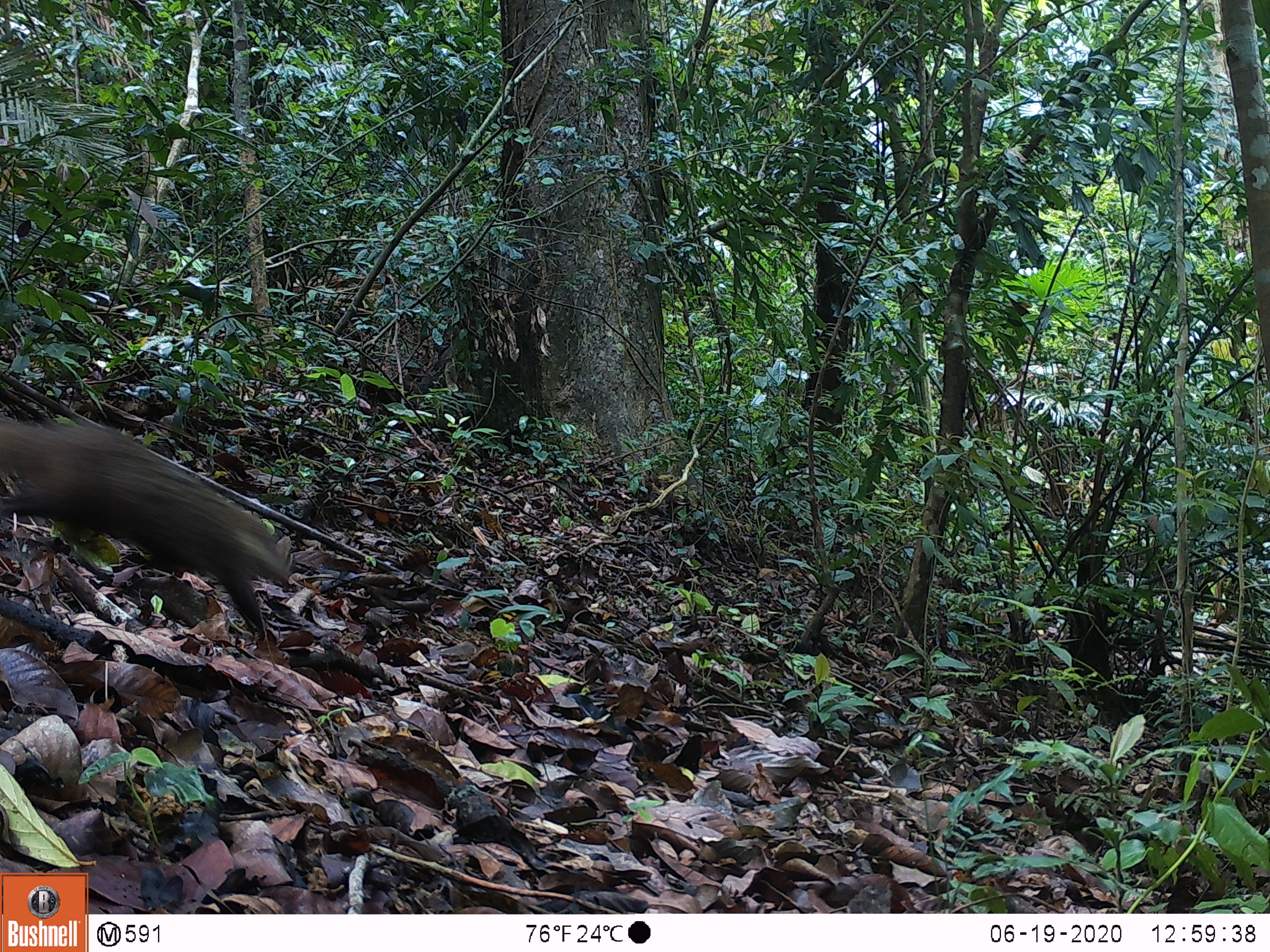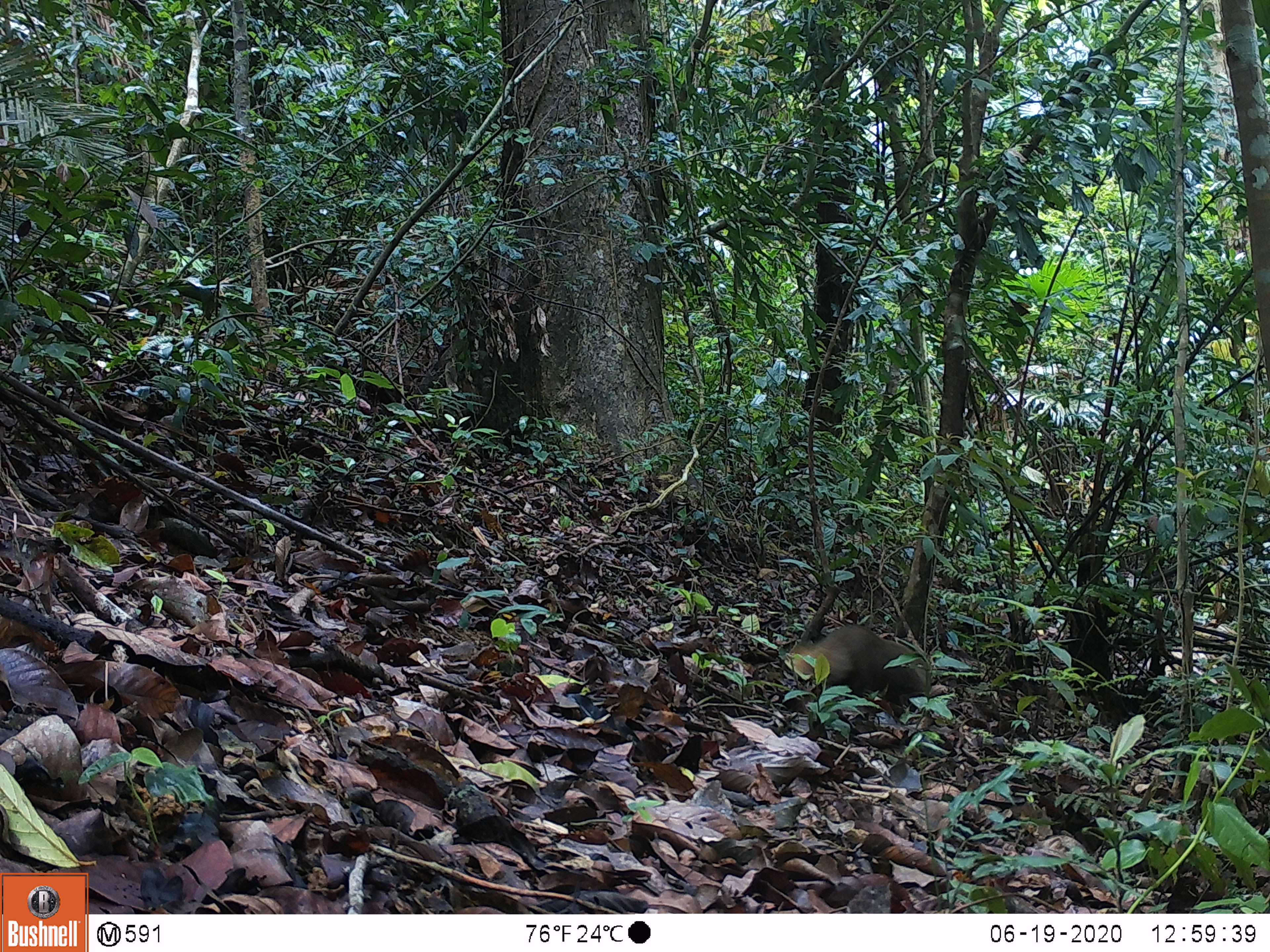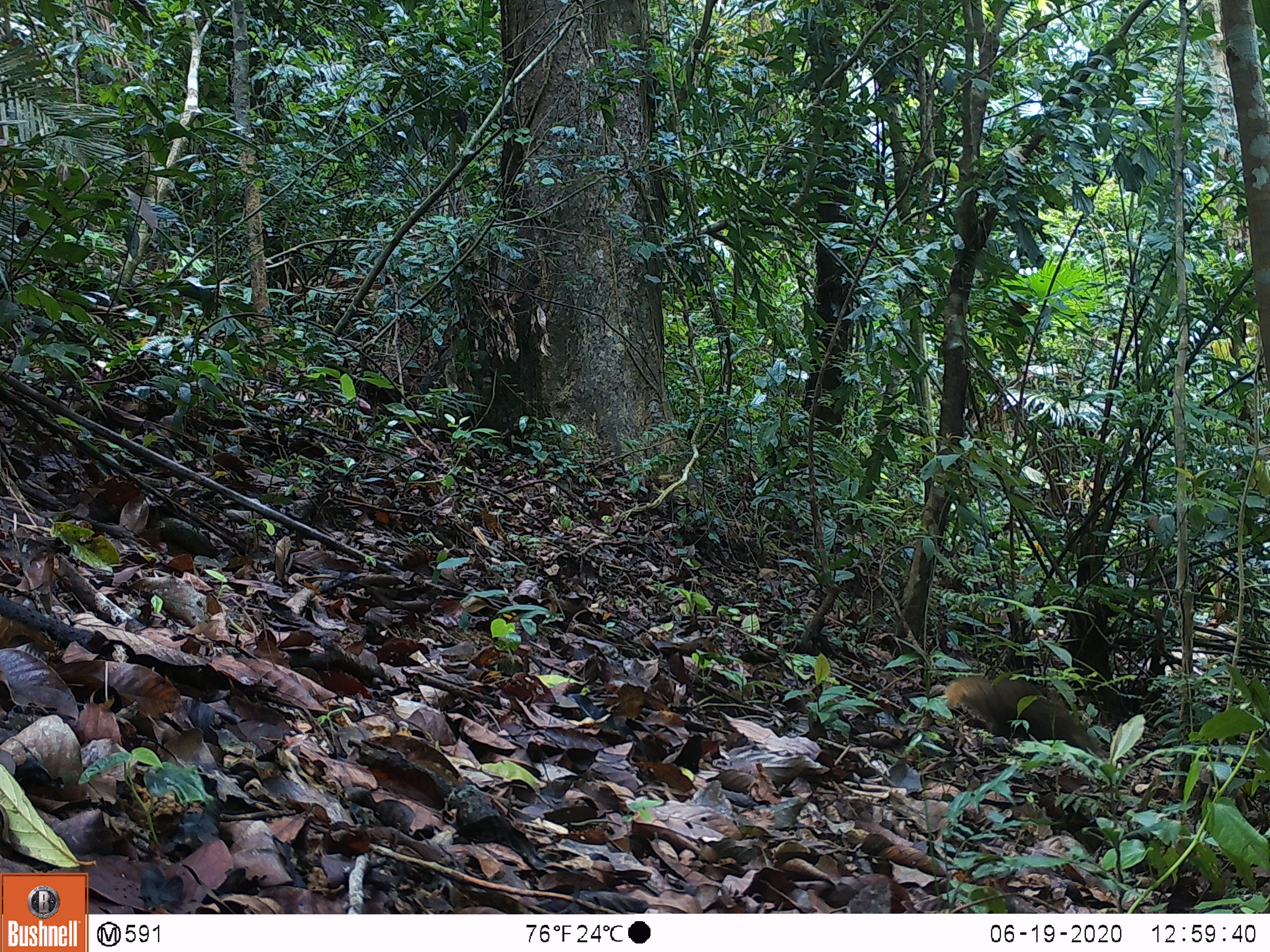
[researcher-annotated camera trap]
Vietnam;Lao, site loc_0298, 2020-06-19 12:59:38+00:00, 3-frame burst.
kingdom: Animalia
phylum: Chordata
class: Mammalia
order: Carnivora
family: Herpestidae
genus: Urva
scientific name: Urva urva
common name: crab-eating mongoose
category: crab eating mongoose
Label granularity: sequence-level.